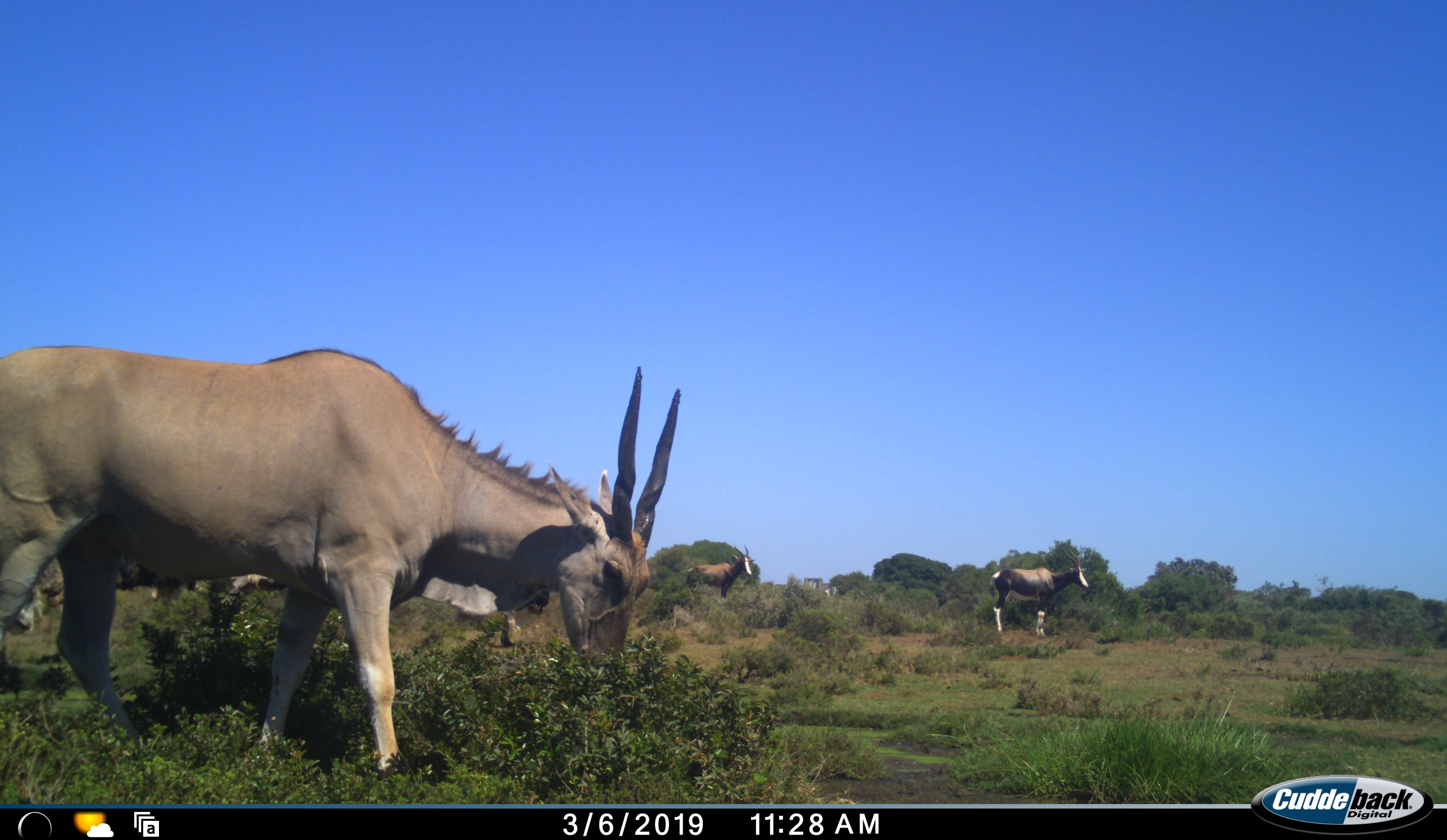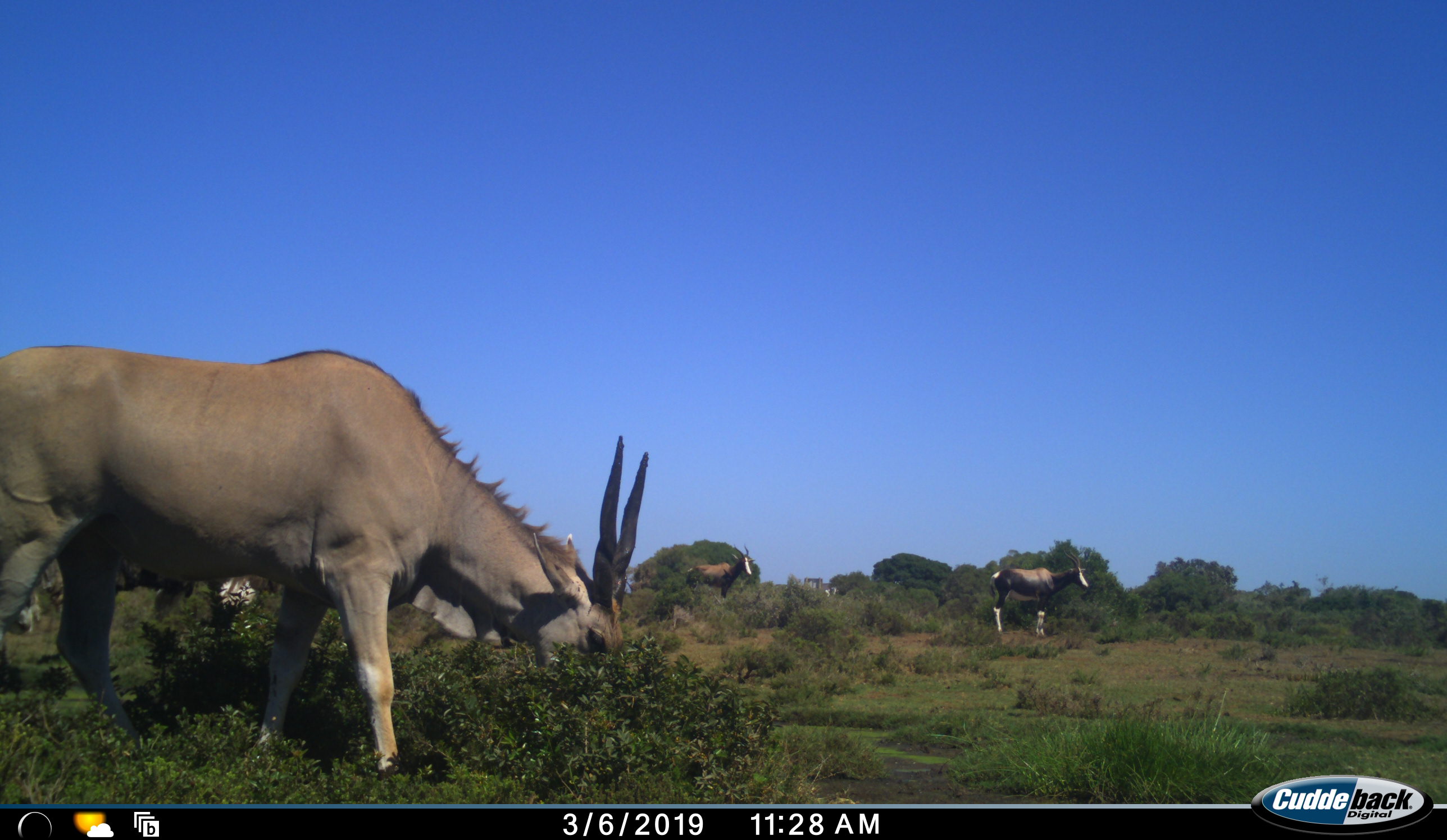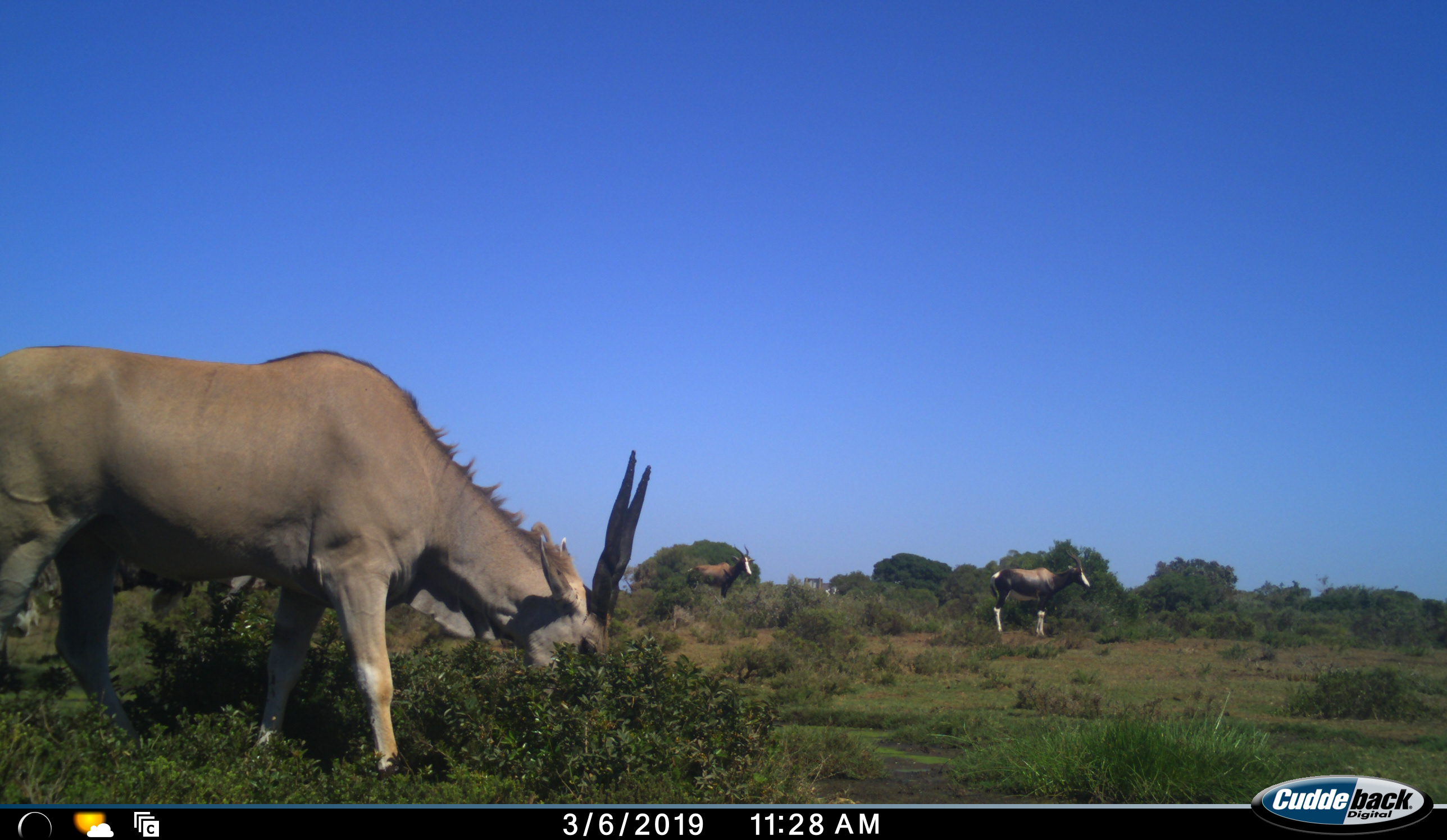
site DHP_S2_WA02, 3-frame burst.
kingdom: Animalia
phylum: Chordata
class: Mammalia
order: Artiodactyla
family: Bovidae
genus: Tragelaphus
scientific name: Tragelaphus oryx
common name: eland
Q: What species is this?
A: Eland (Tragelaphus oryx).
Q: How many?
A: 1.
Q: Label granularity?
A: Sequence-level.